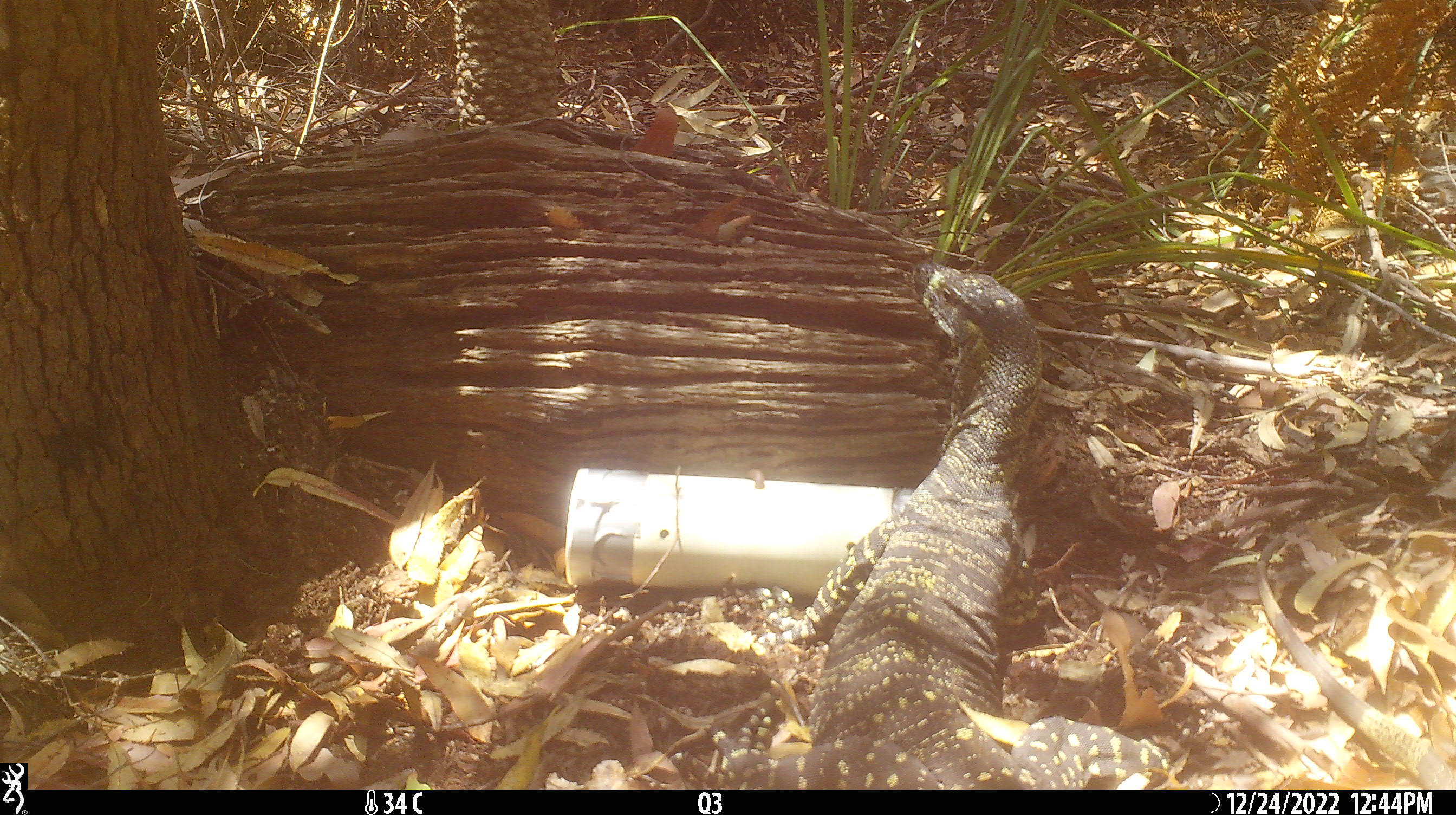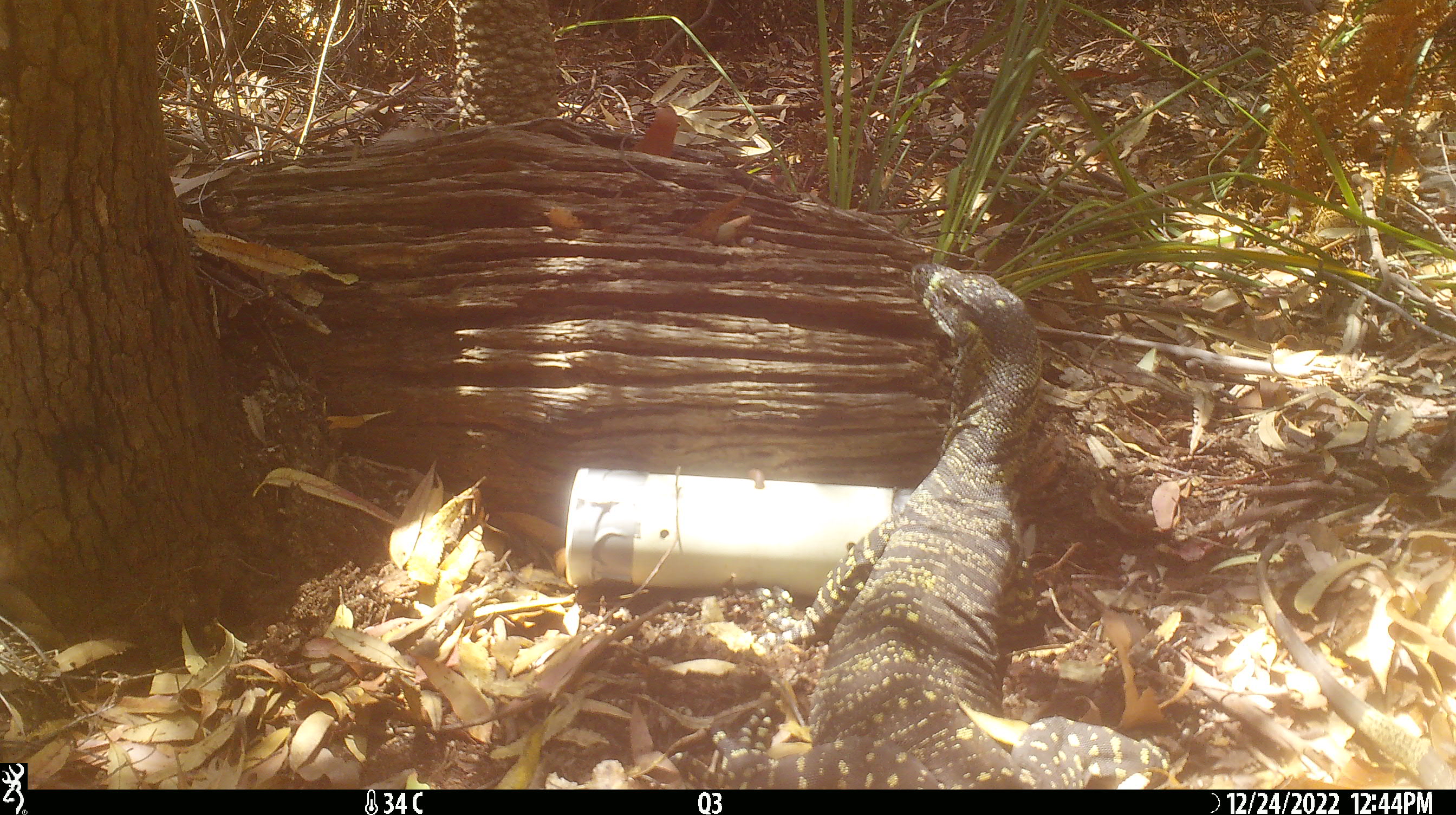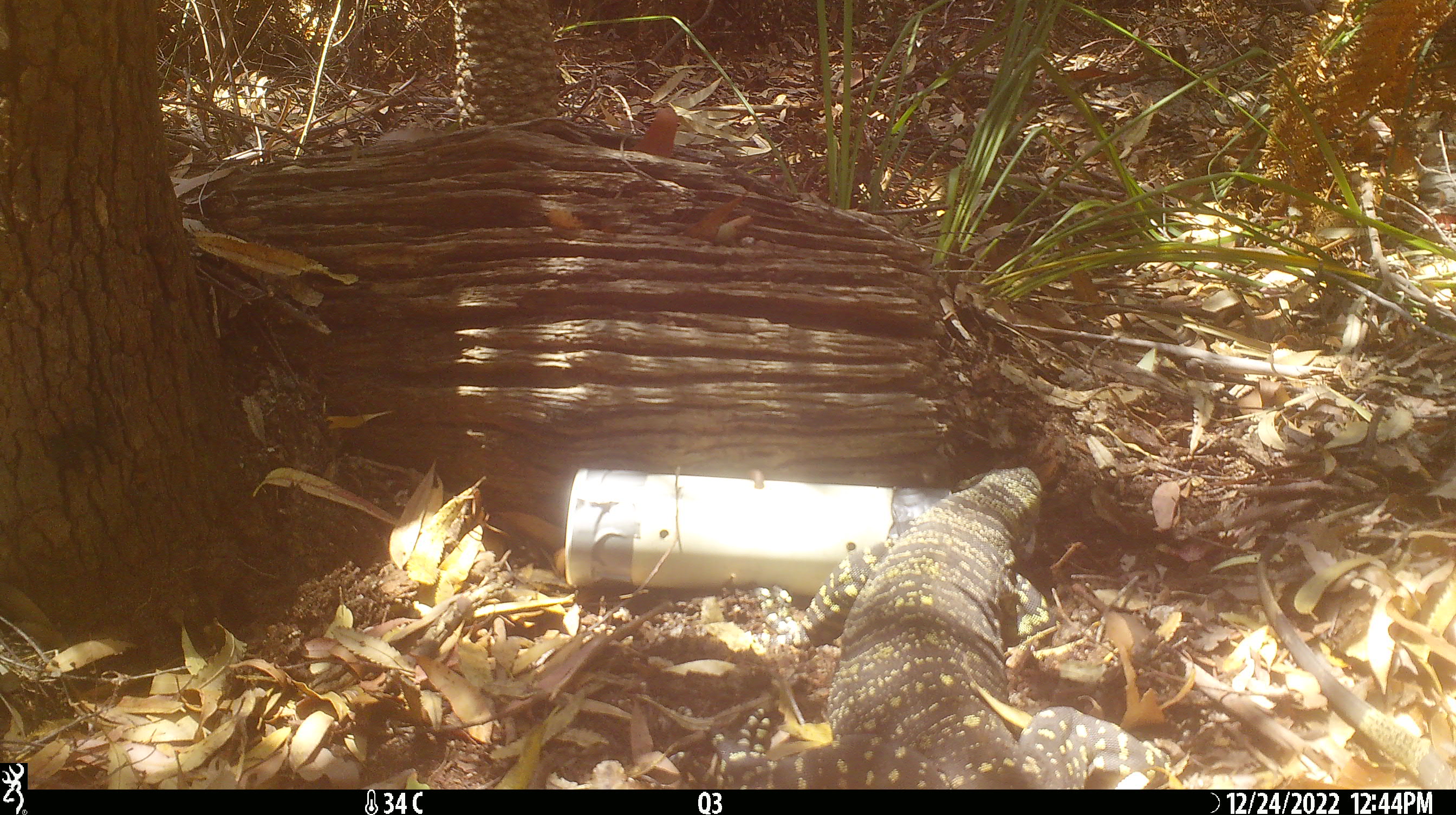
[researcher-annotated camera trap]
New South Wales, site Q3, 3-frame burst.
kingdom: Animalia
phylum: Chordata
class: Reptilia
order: Squamata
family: Varanidae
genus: Varanus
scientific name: Varanus varius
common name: lace monitor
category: goanna